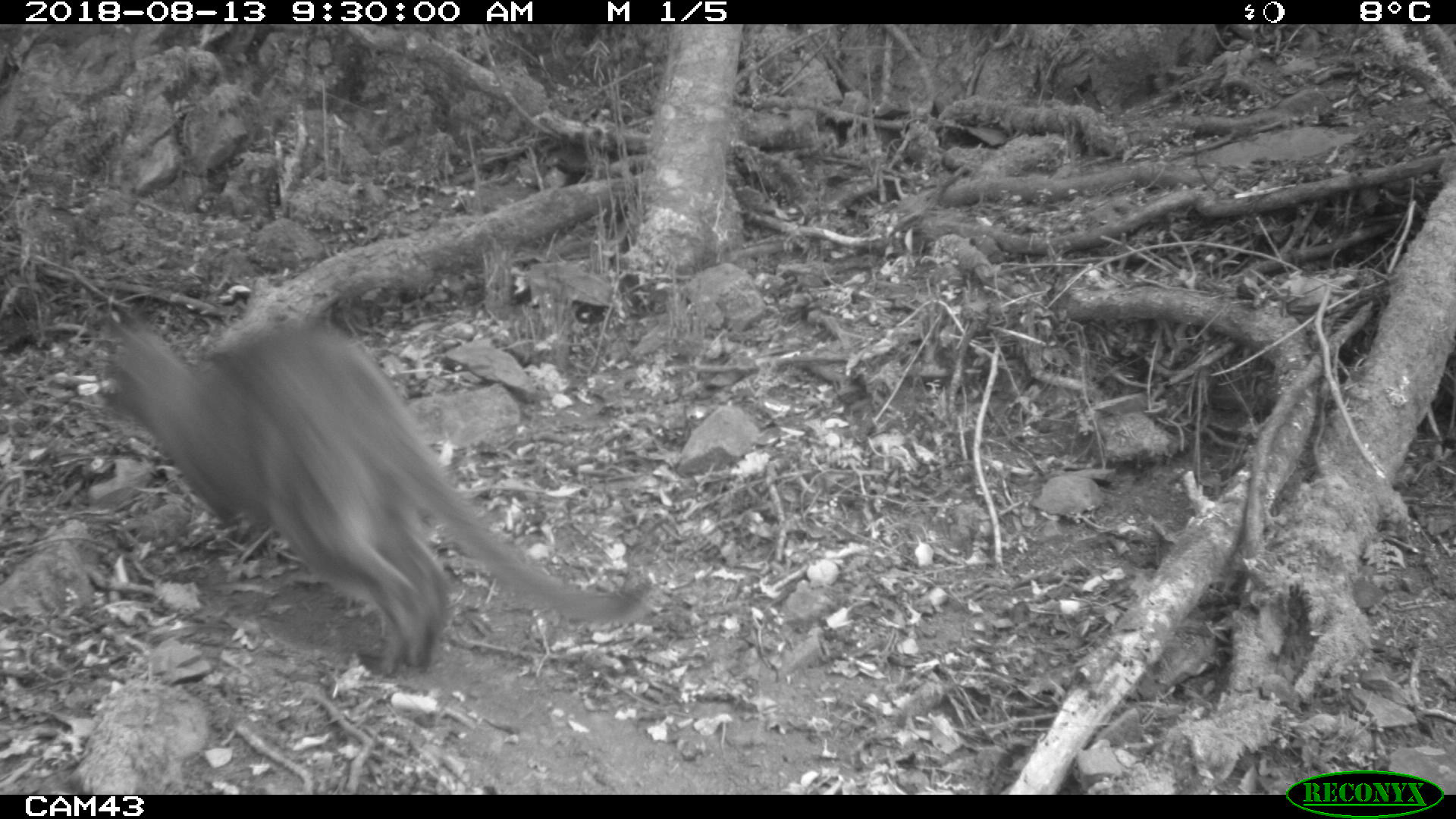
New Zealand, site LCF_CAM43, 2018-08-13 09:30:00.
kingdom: Animalia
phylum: Chordata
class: Mammalia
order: Diprotodontia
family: Macropodidae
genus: Notamacropus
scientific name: Notamacropus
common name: wallaby